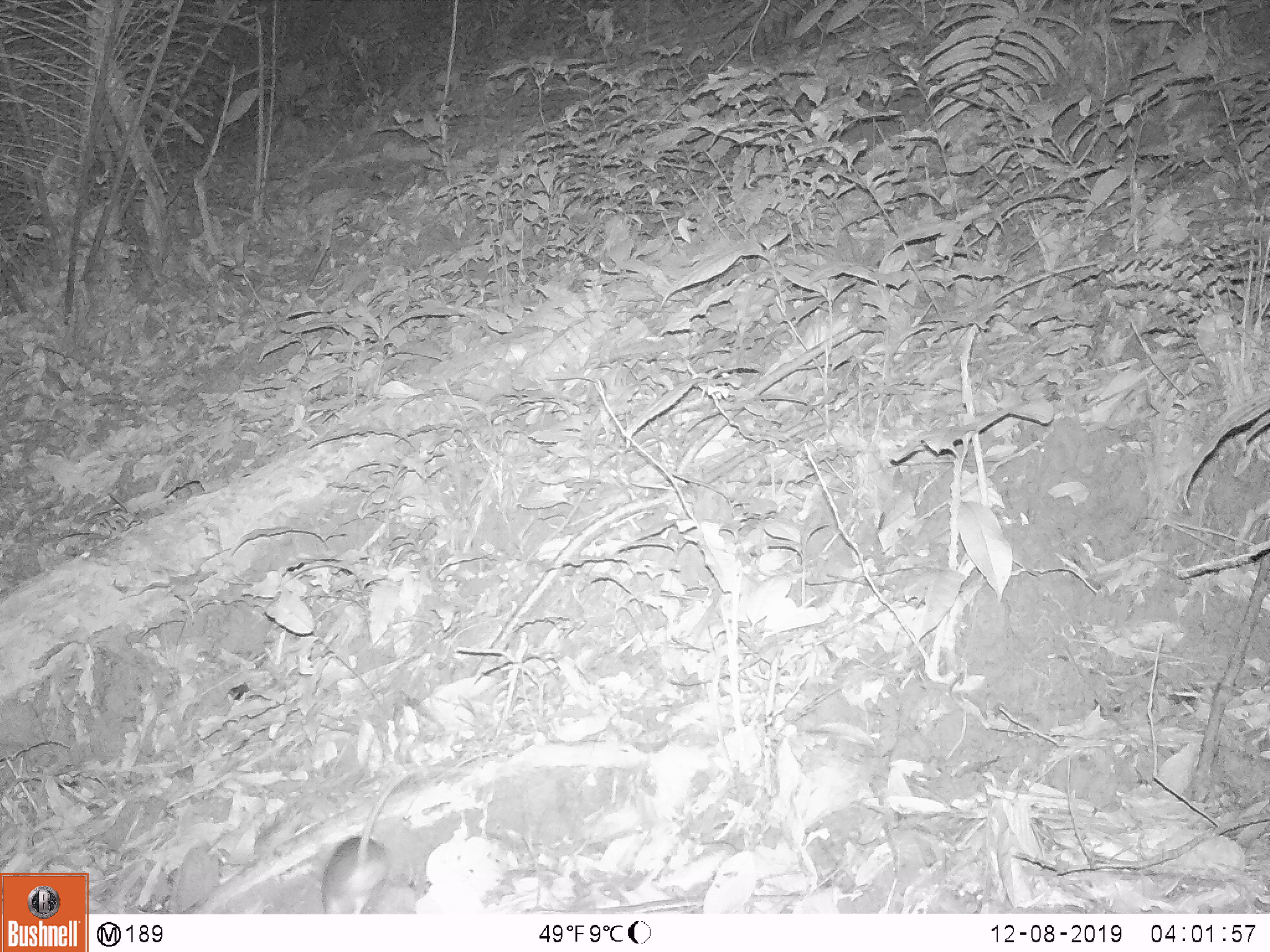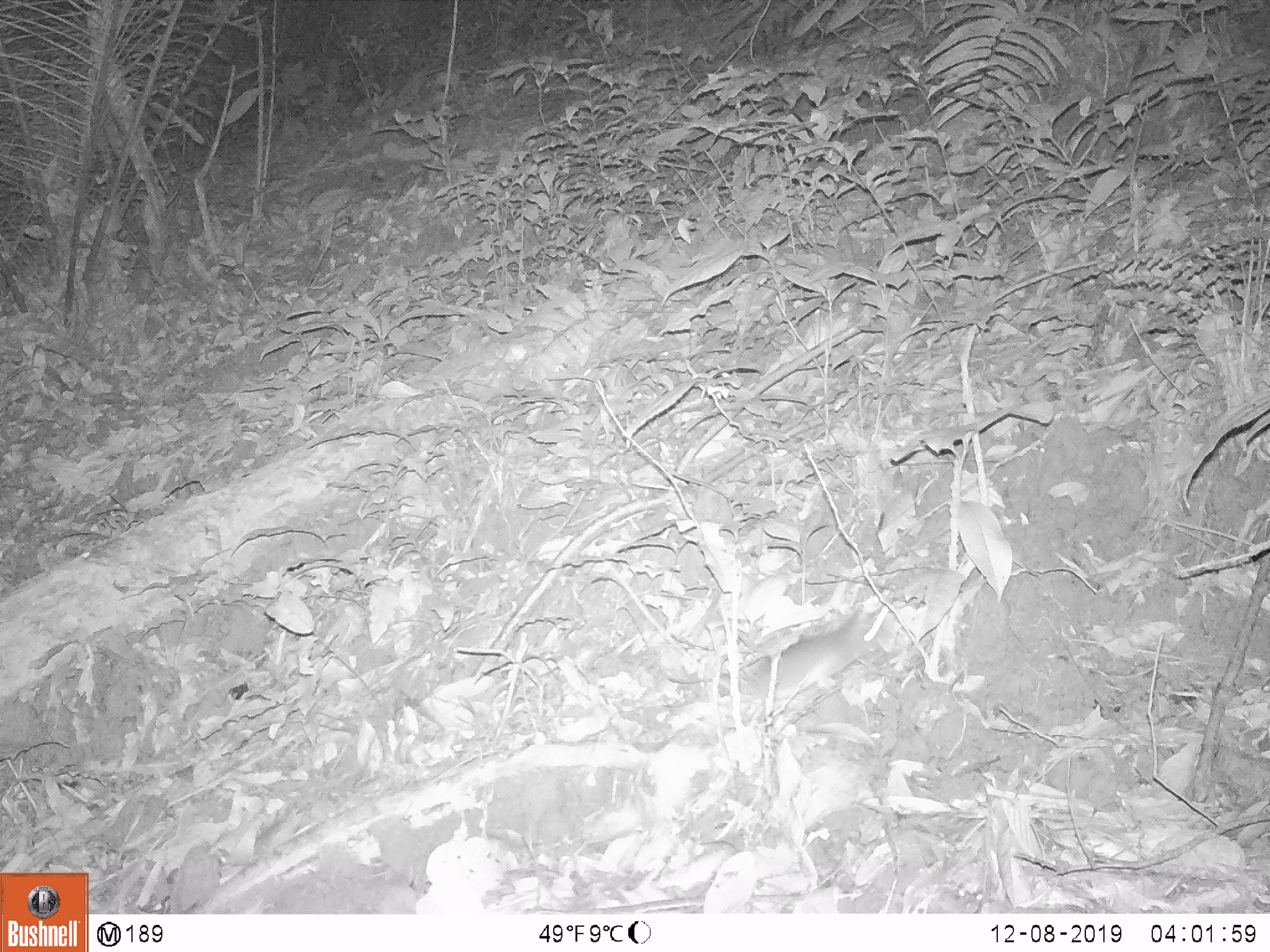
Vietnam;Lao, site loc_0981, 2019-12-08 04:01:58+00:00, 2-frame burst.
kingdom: Animalia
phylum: Chordata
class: Mammalia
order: Rodentia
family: Muridae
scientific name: Muridae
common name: old-world mice and rats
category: unidentified murid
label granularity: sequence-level